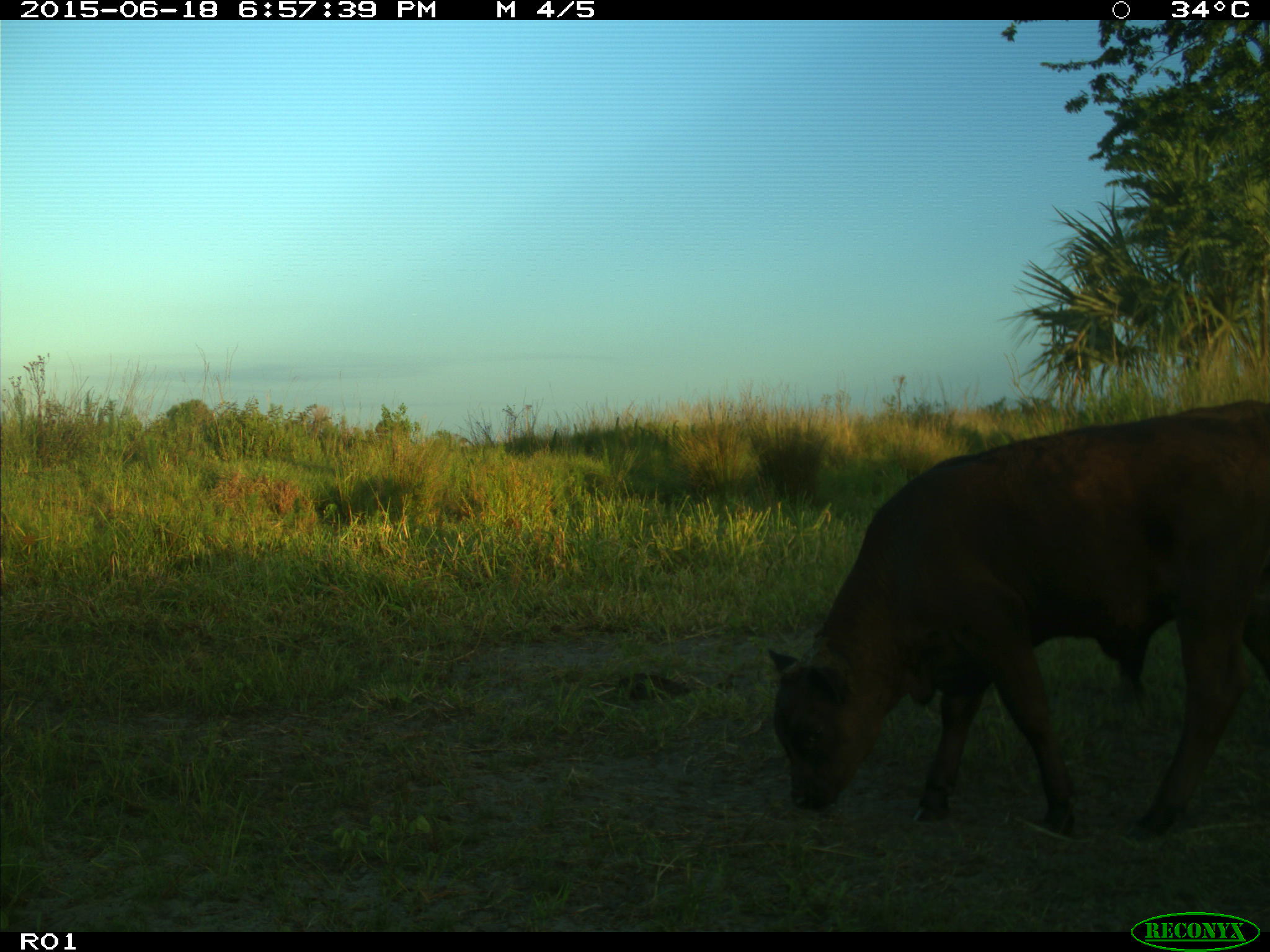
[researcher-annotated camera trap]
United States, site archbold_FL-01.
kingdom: Animalia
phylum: Chordata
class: Mammalia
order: Artiodactyla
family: Bovidae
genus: Bos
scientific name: Bos taurus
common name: domestic cow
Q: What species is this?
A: Bos taurus (domestic cow).